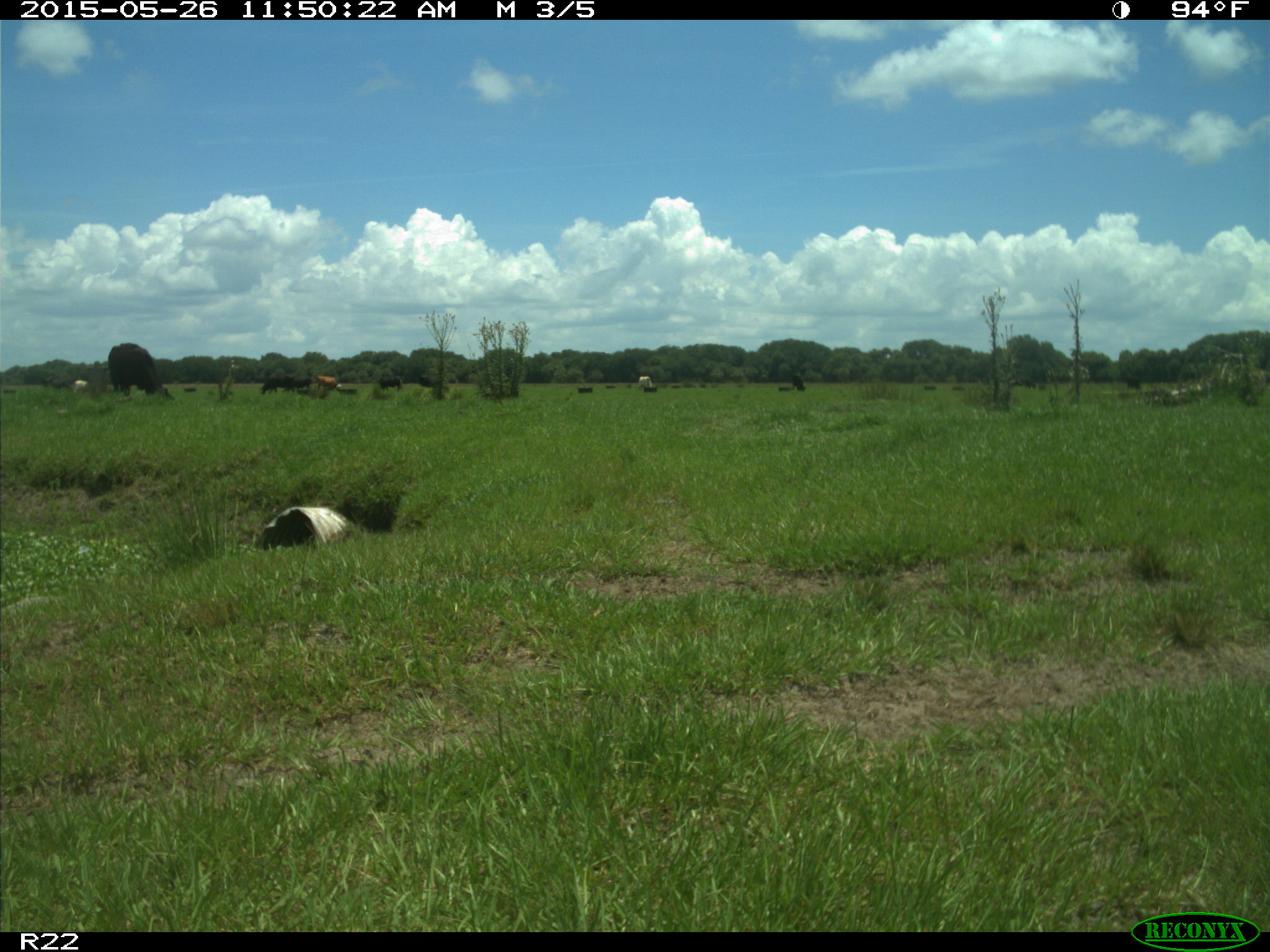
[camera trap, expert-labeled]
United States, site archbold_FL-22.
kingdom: Animalia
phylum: Chordata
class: Mammalia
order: Artiodactyla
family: Bovidae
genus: Bos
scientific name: Bos taurus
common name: domestic cow